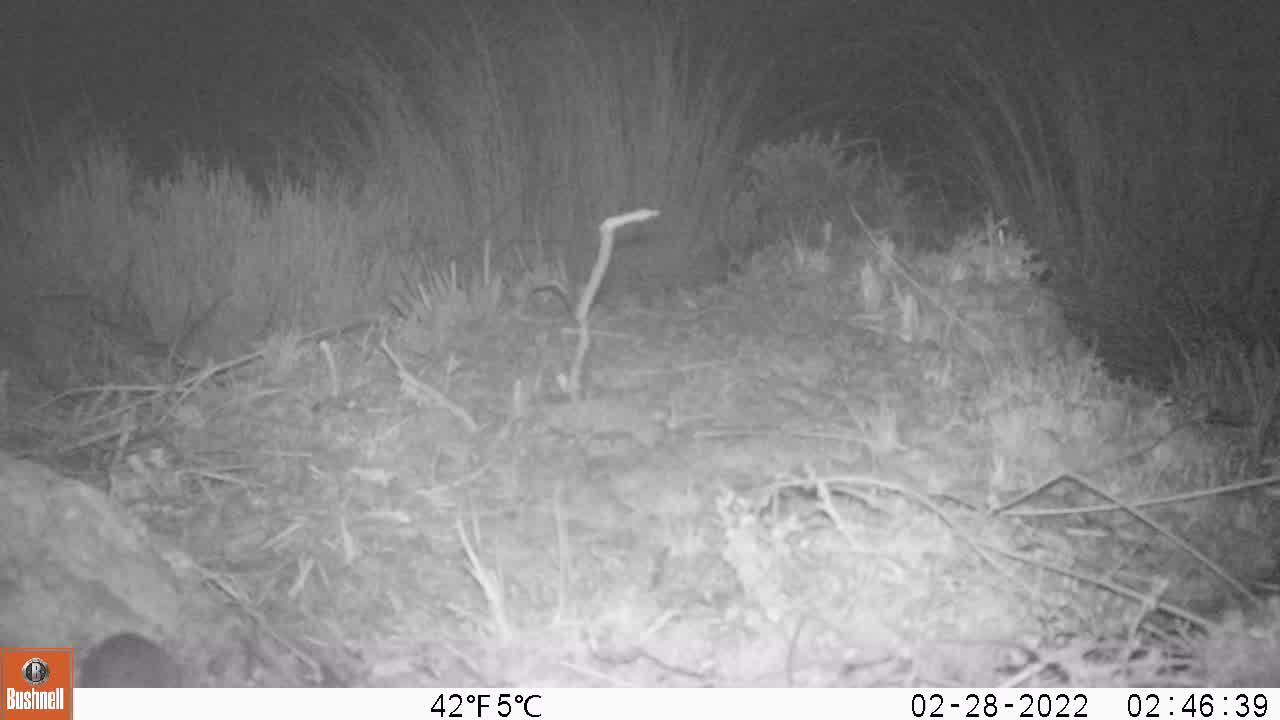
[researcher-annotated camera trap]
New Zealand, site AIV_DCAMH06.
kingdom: Animalia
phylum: Chordata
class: Mammalia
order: Rodentia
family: Muridae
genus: Mus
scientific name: Mus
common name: mouse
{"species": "mouse (Mus)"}